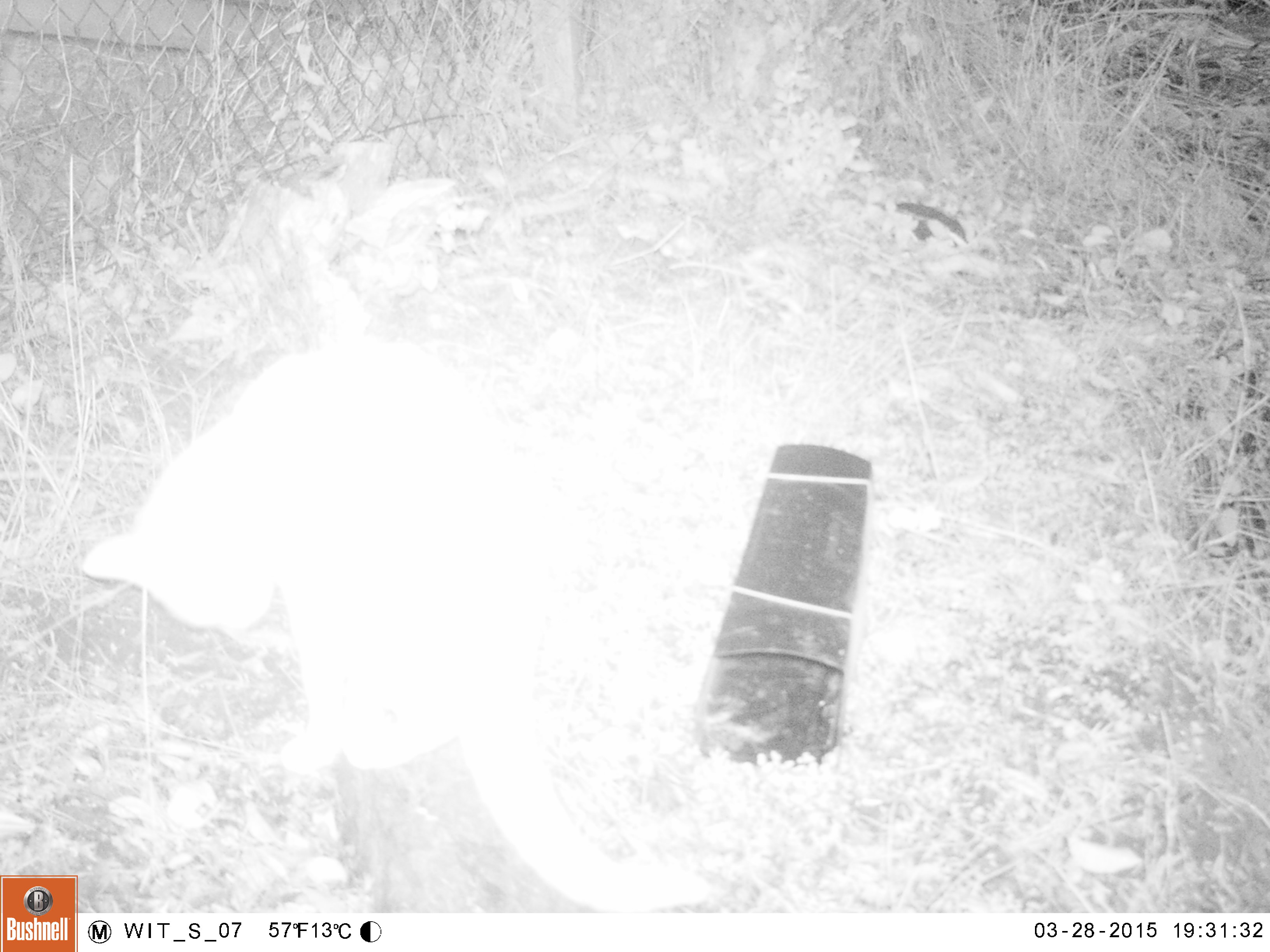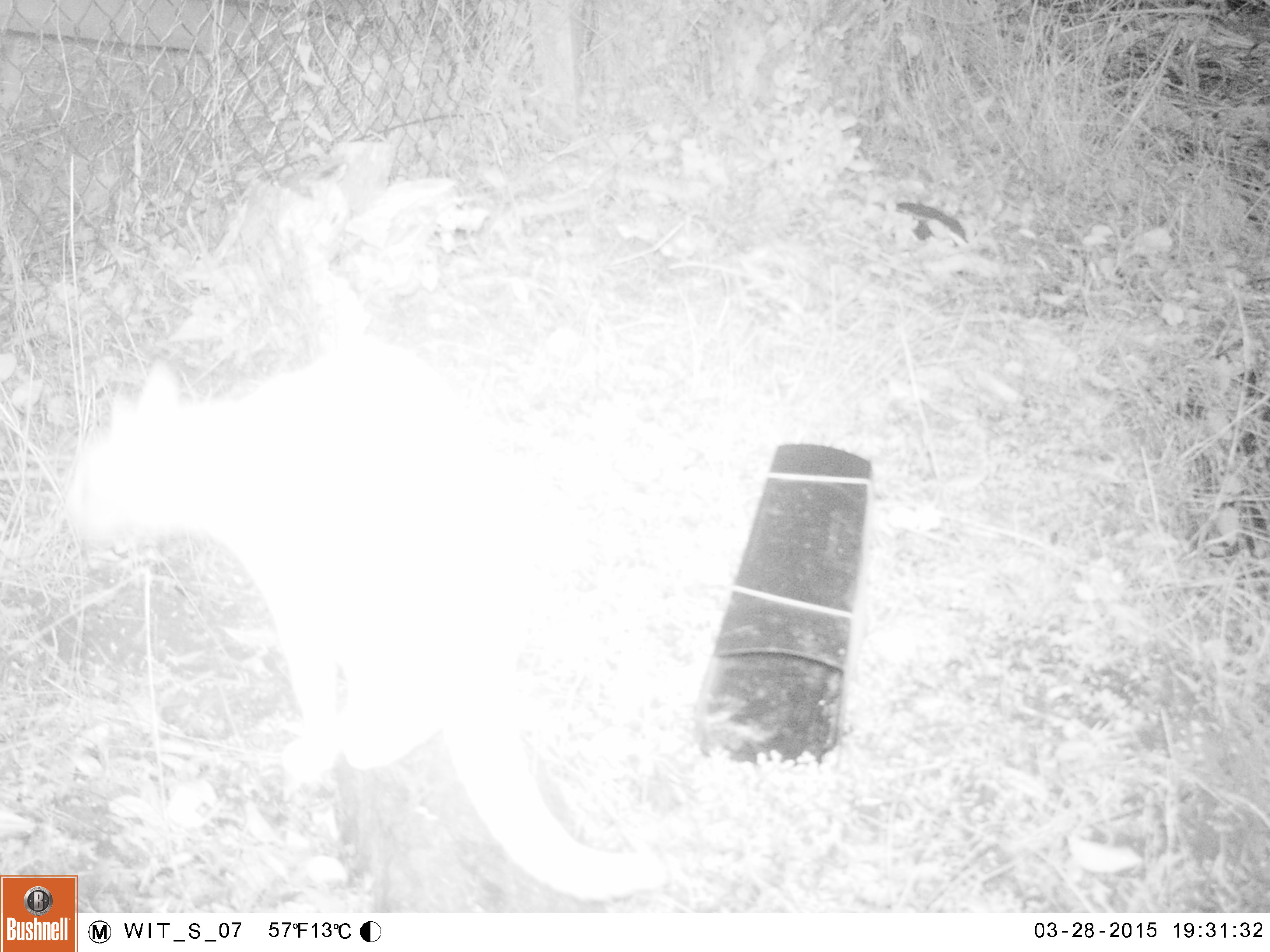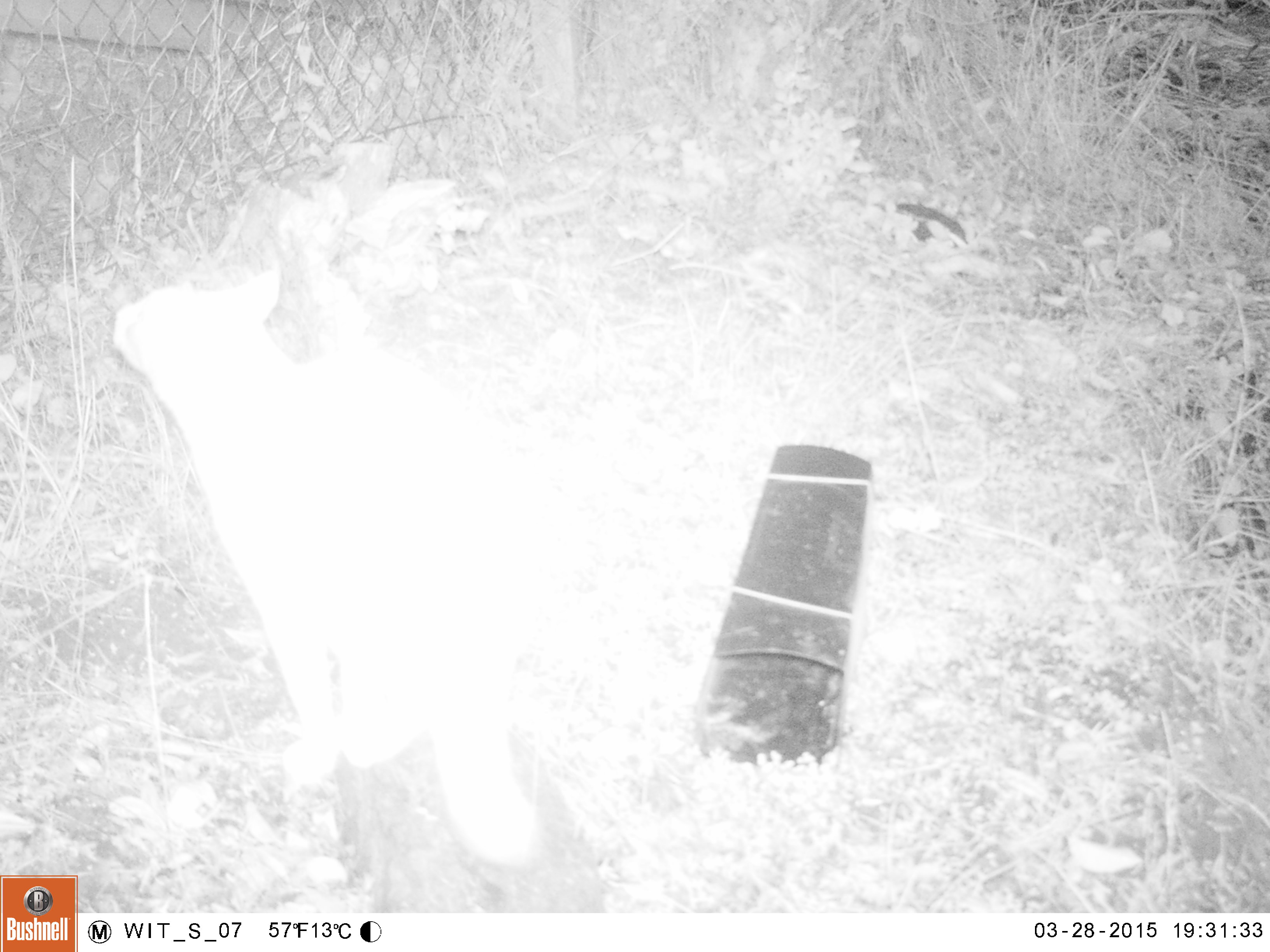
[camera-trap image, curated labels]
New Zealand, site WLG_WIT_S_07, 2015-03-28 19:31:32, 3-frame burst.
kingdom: Animalia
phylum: Chordata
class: Mammalia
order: Carnivora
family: Felidae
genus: Felis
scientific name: Felis catus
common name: domestic cat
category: cat